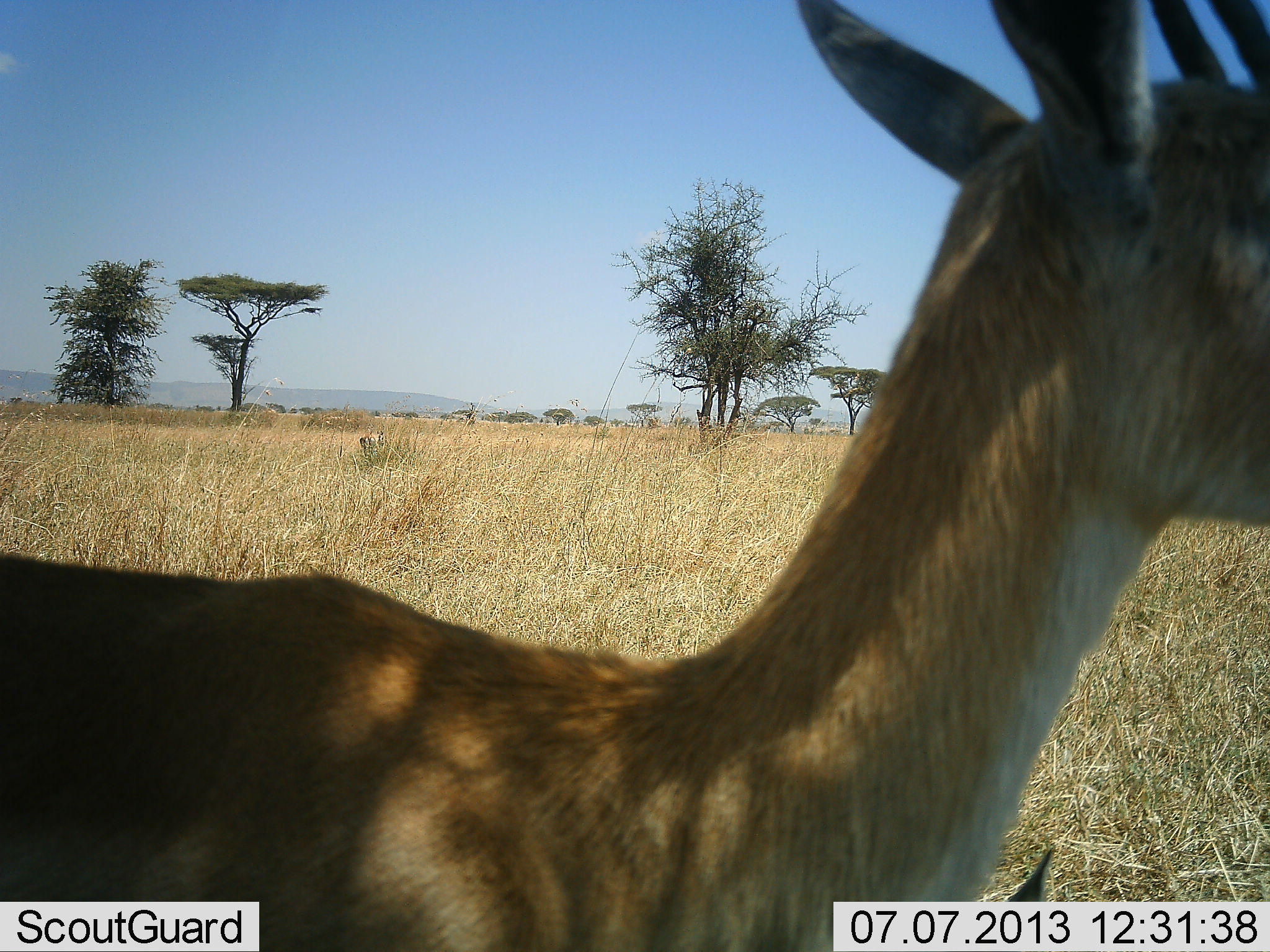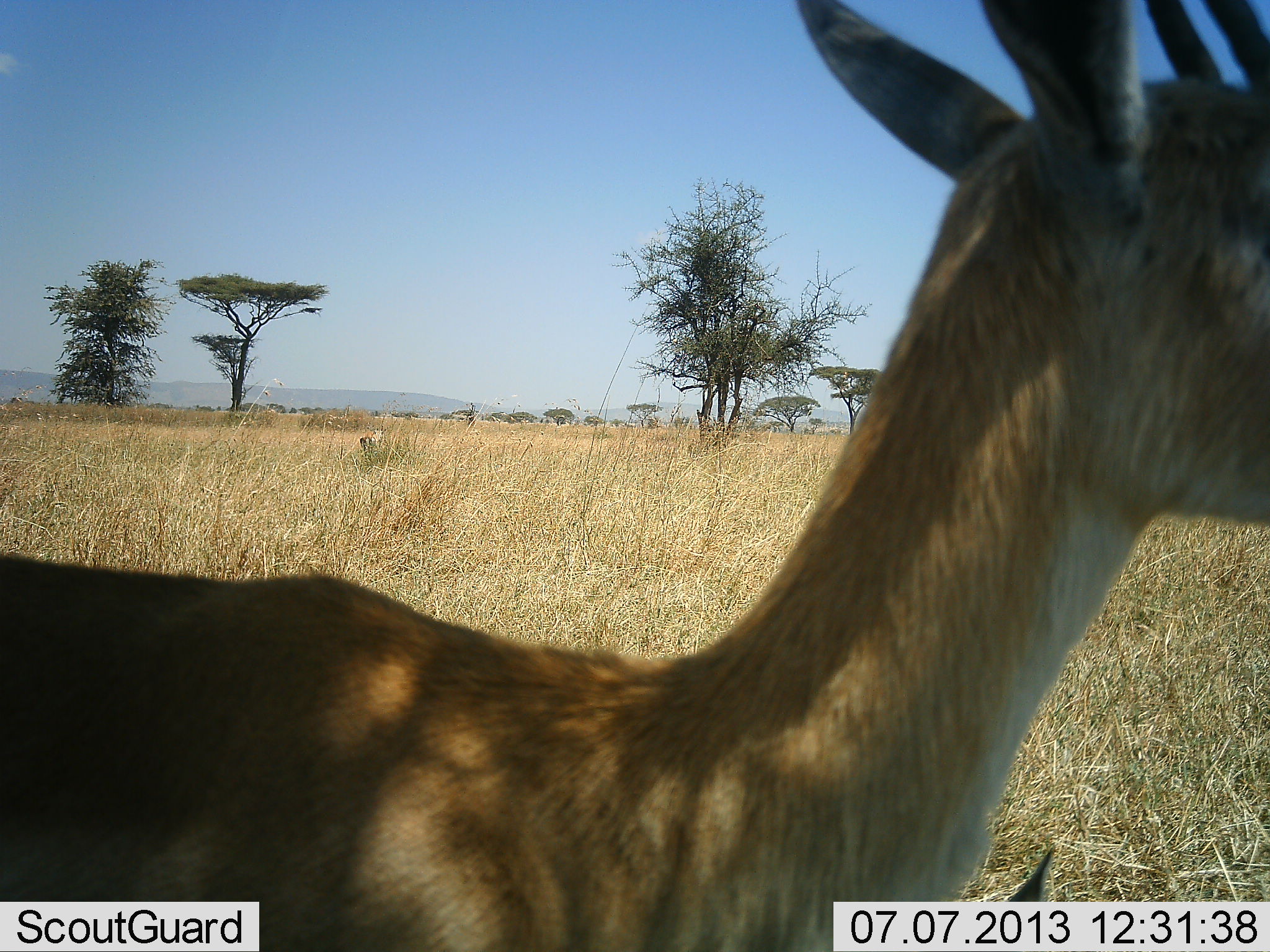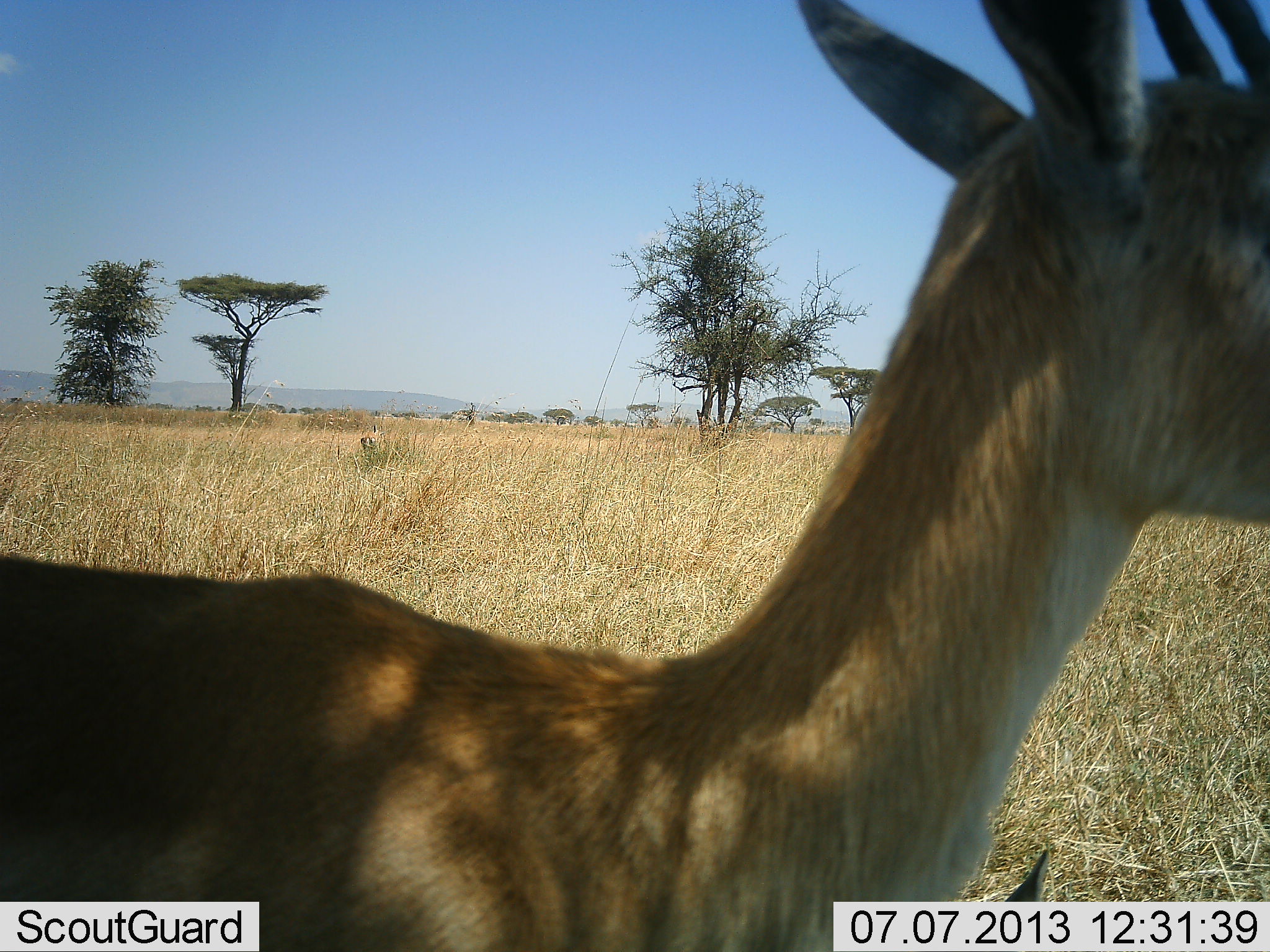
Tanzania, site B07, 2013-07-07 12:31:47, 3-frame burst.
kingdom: Animalia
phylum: Chordata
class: Mammalia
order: Artiodactyla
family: Bovidae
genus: Eudorcas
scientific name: Eudorcas thomsonii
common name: thomson's gazelle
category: gazellethomsons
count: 2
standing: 100%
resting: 30%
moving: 0%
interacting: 0%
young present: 0%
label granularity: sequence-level